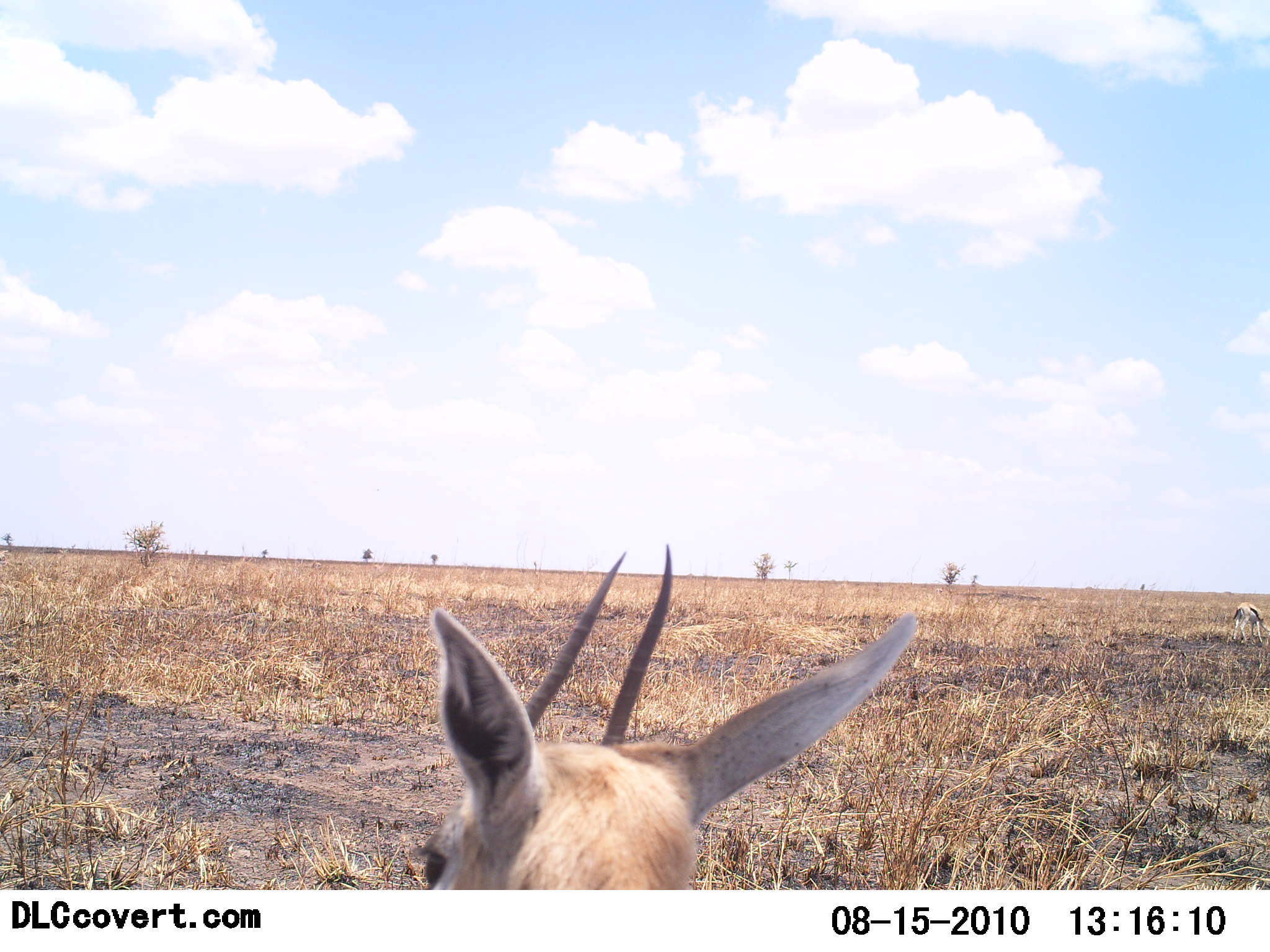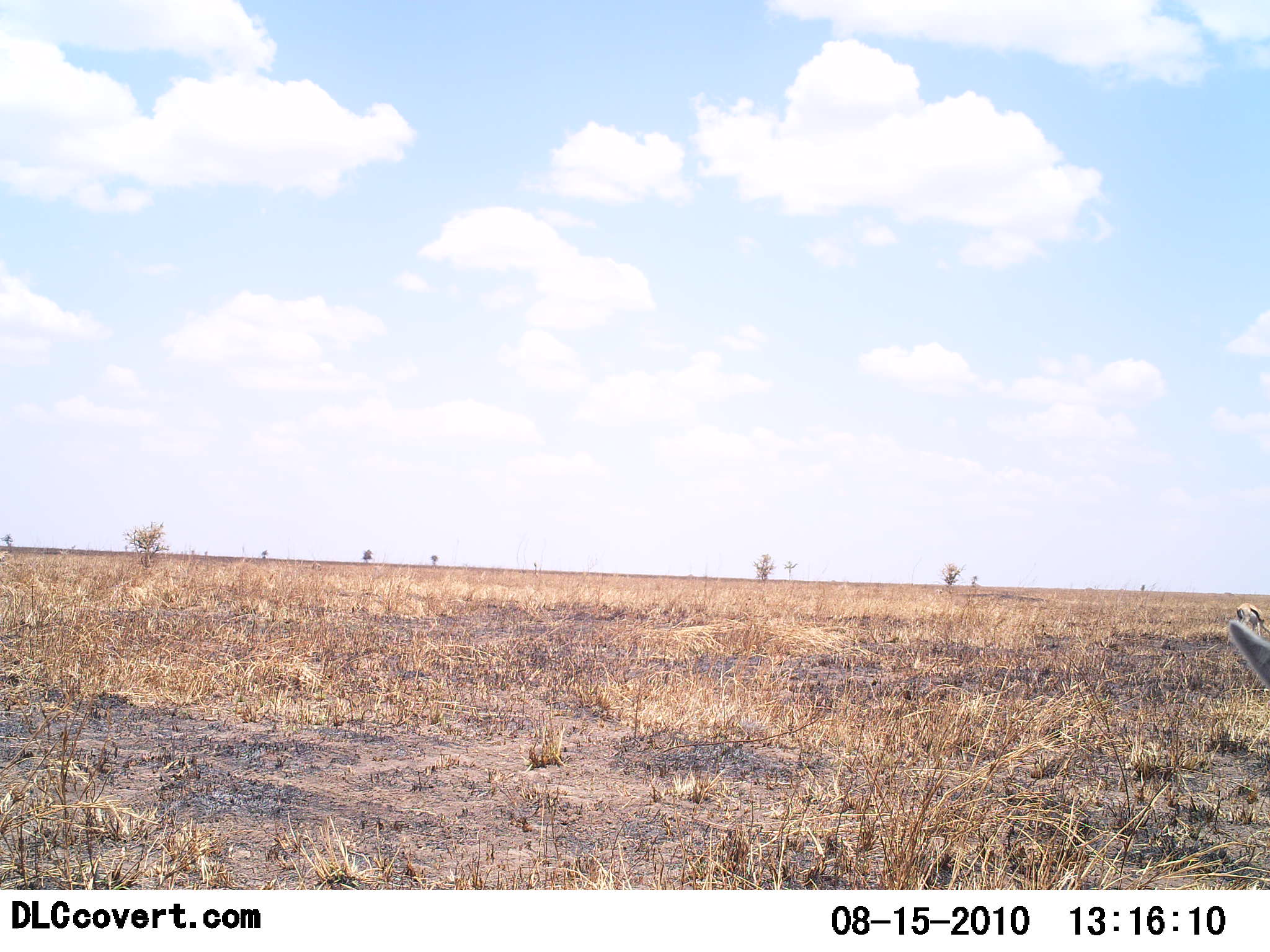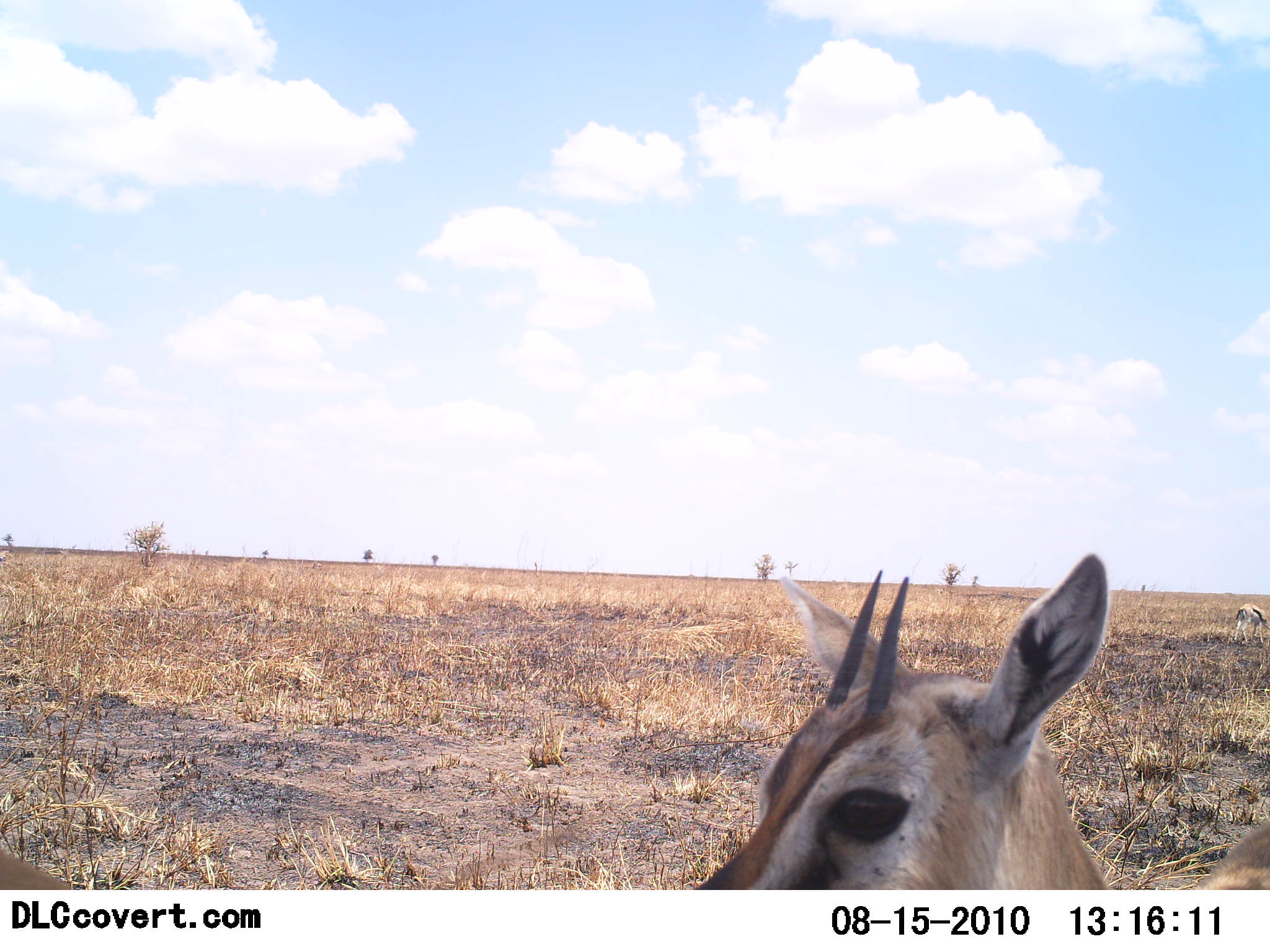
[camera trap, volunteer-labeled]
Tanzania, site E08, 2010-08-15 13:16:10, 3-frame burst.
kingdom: Animalia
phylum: Chordata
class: Mammalia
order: Artiodactyla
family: Bovidae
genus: Eudorcas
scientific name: Eudorcas thomsonii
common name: thomson's gazelle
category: gazellethomsons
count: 2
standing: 29%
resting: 7%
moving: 71%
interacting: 7%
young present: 29%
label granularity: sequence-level